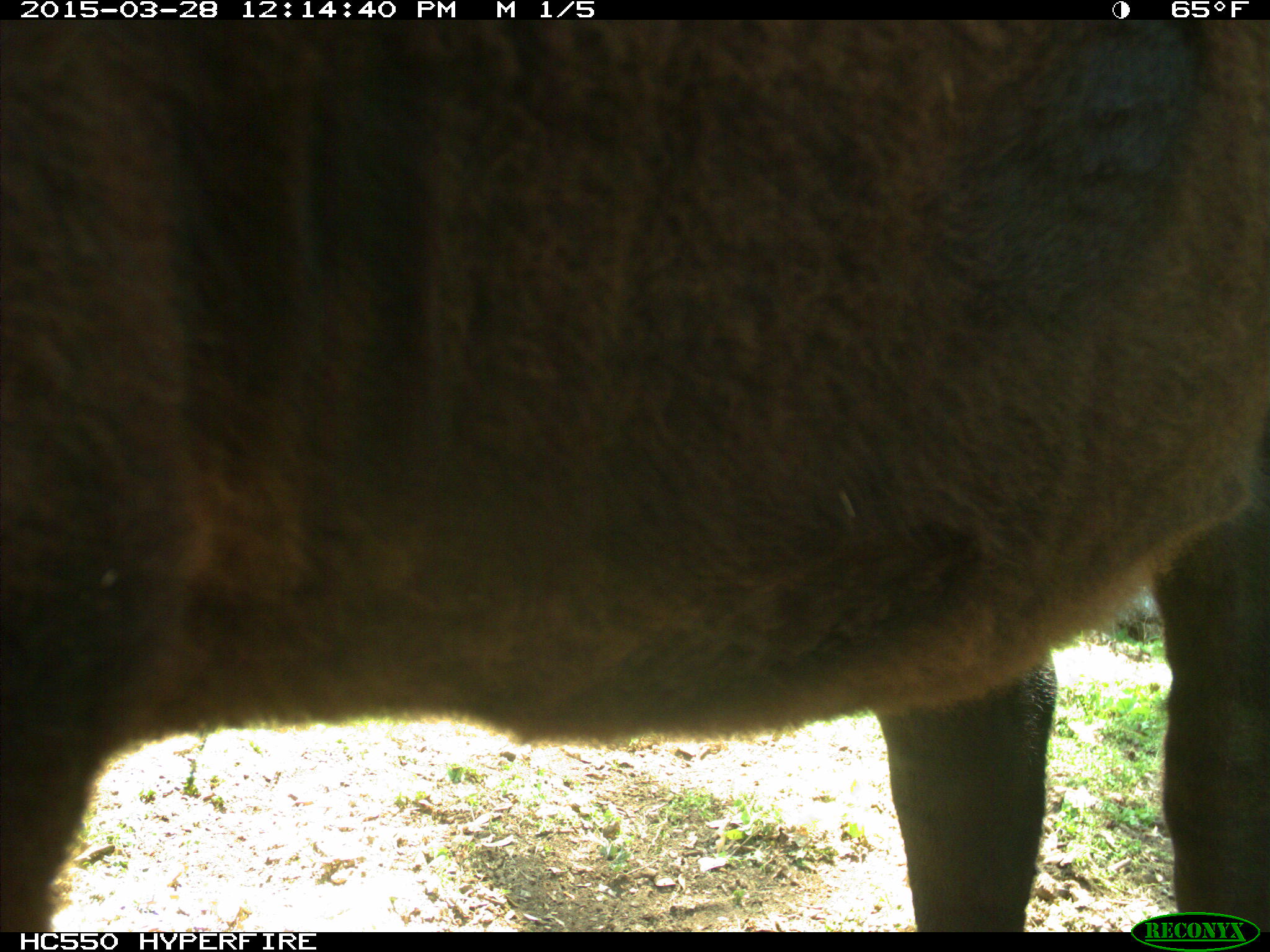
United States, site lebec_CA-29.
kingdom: Animalia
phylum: Chordata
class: Mammalia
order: Artiodactyla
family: Bovidae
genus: Bos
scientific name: Bos taurus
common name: domestic cow